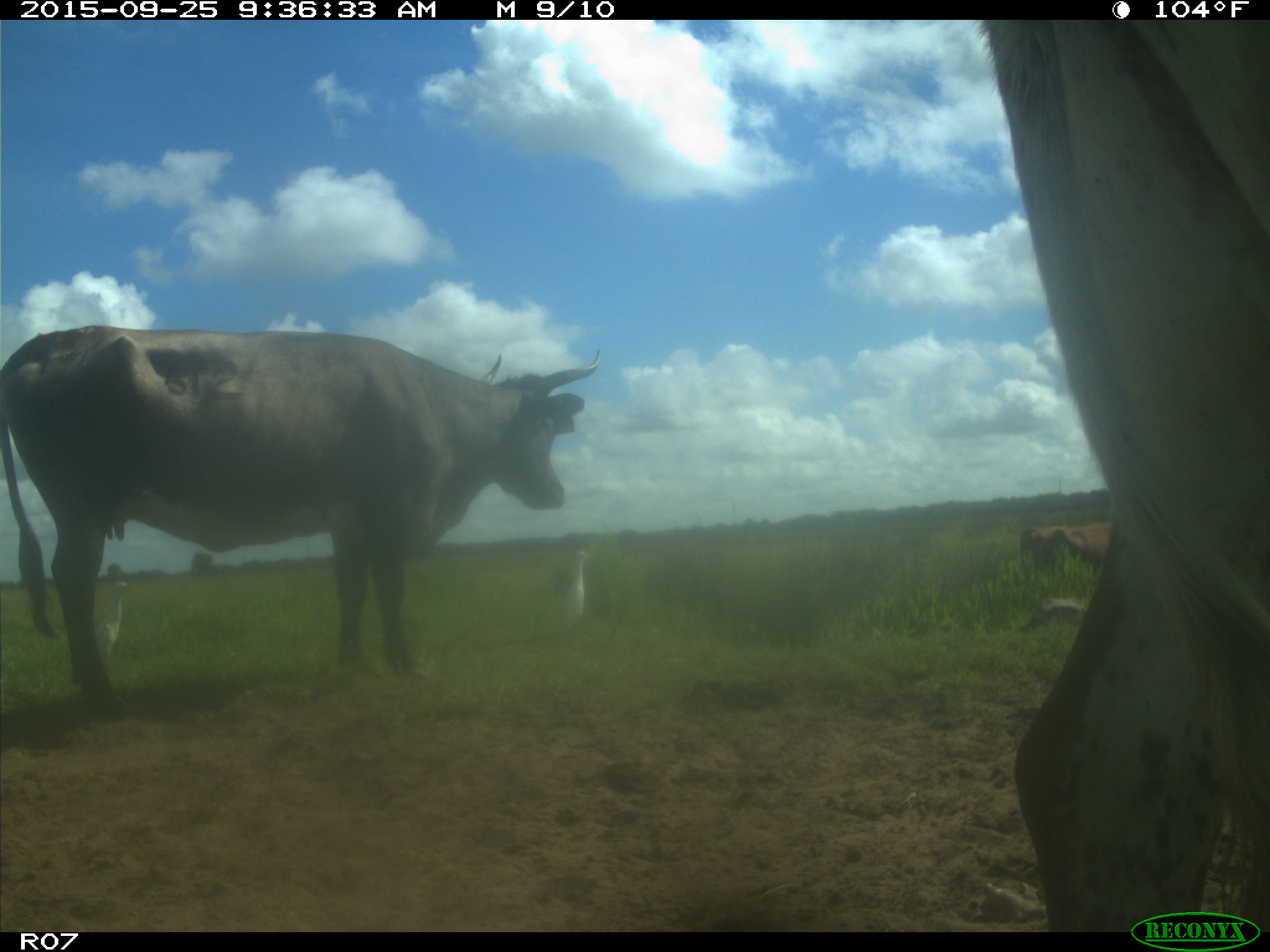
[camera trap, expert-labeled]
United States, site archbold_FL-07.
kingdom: Animalia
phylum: Chordata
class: Mammalia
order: Artiodactyla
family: Bovidae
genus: Bos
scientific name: Bos taurus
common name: domestic cow